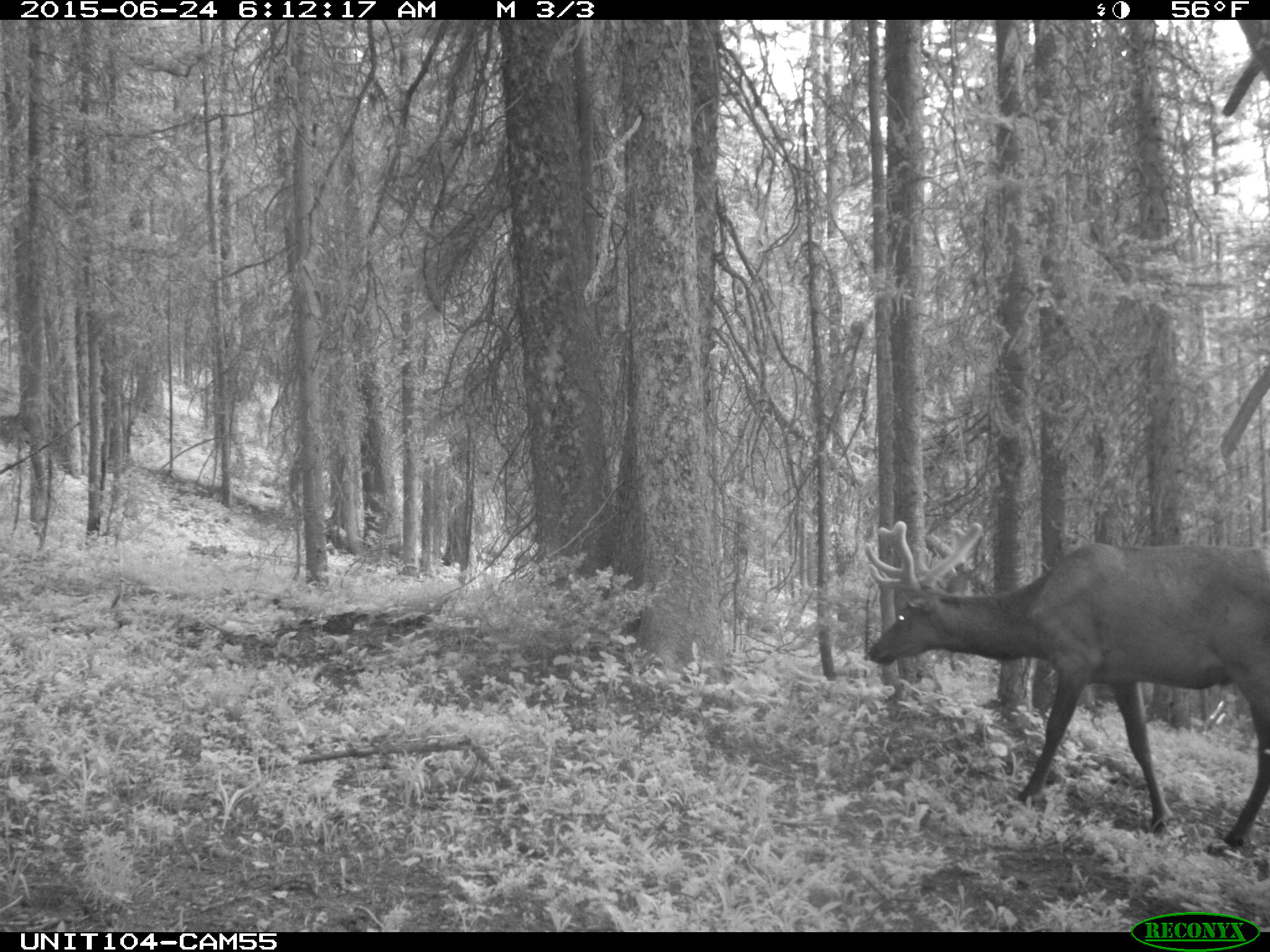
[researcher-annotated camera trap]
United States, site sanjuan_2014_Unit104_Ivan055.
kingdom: Animalia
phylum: Chordata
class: Mammalia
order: Artiodactyla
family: Cervidae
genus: Cervus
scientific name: Cervus elaphus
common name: red deer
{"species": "Cervus elaphus (red deer)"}